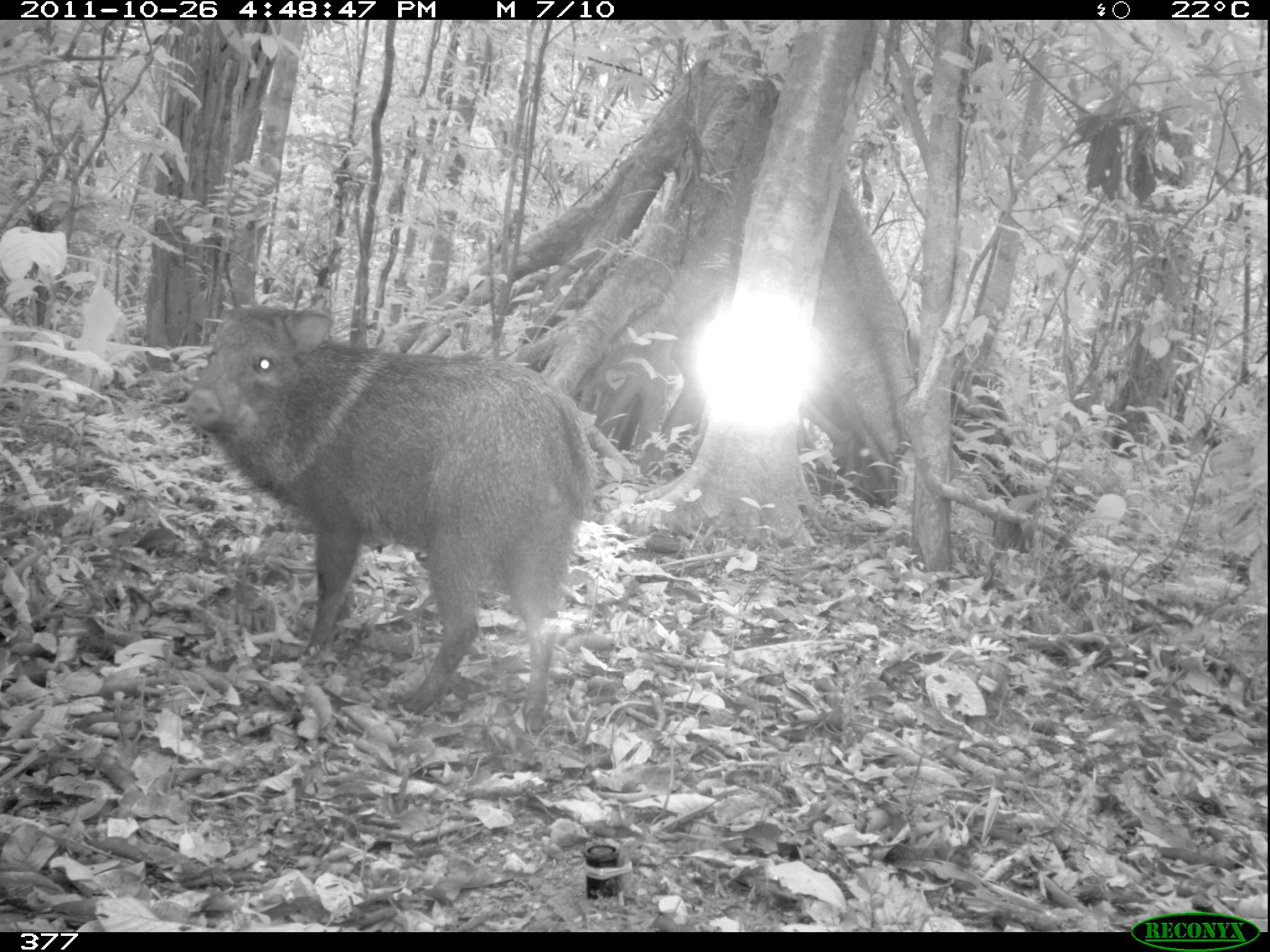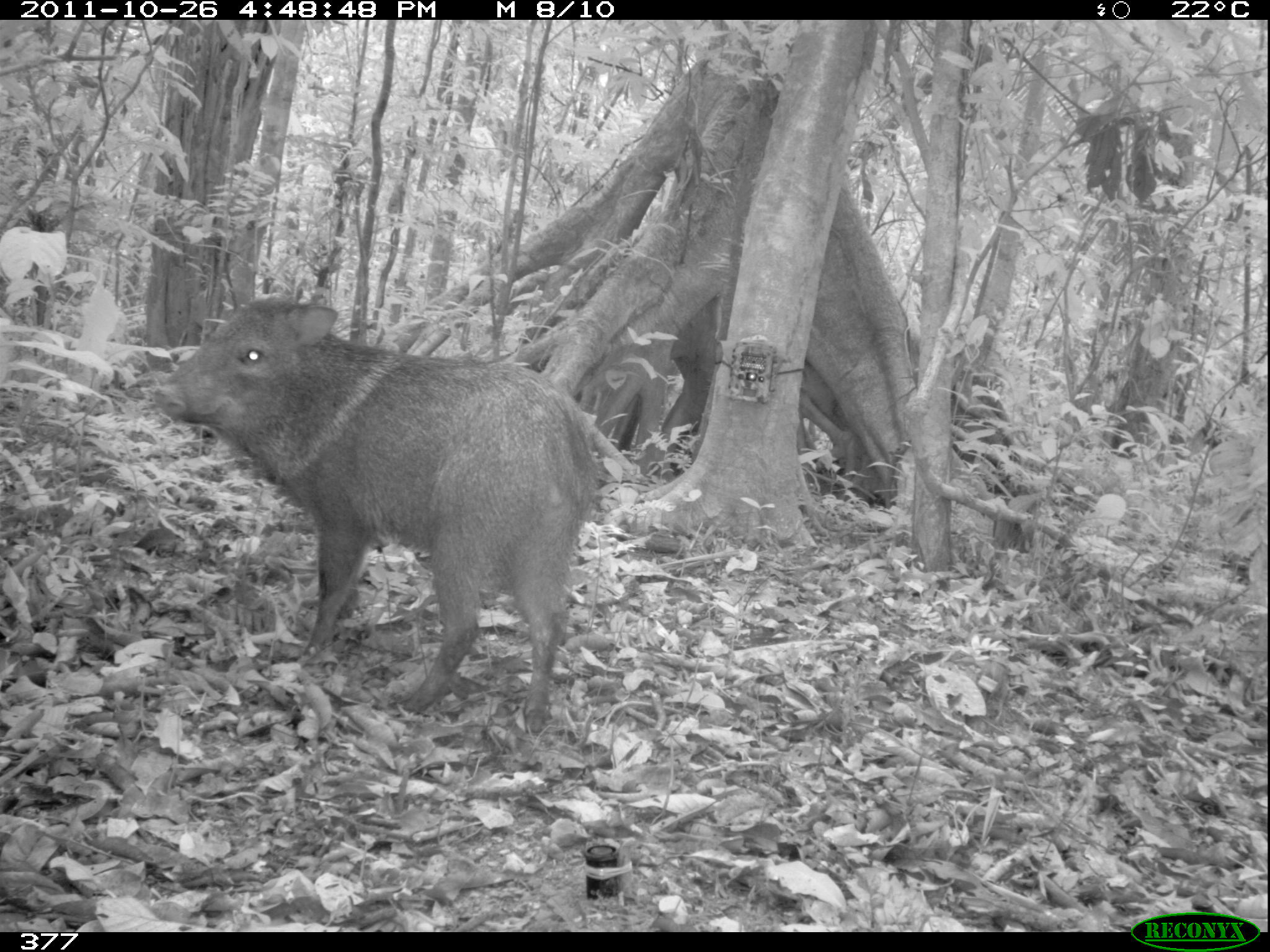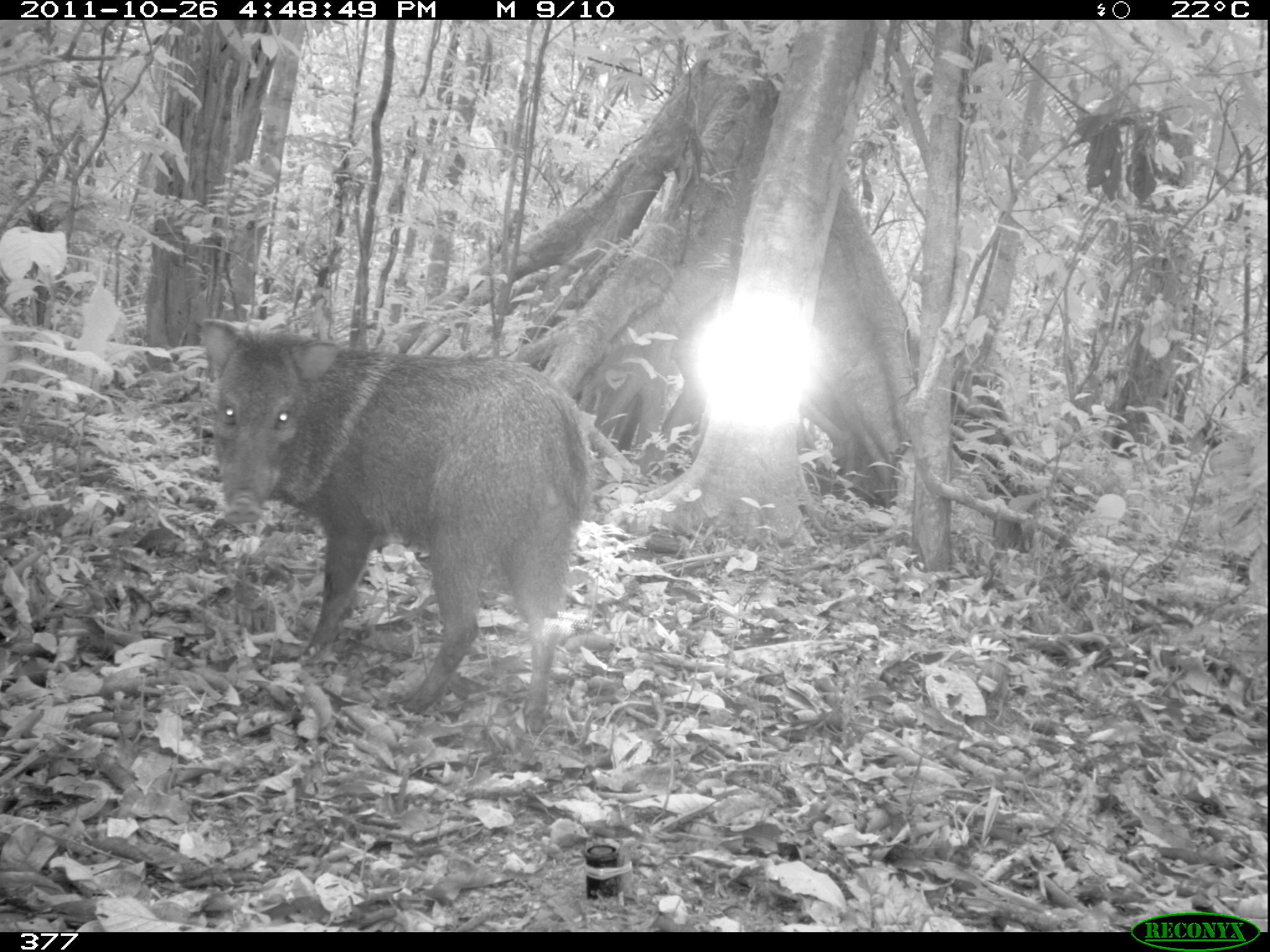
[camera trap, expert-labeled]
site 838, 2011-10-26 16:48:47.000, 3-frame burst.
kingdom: Animalia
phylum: Chordata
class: Mammalia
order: Artiodactyla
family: Tayassuidae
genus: Pecari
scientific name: Pecari tajacu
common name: collared peccary